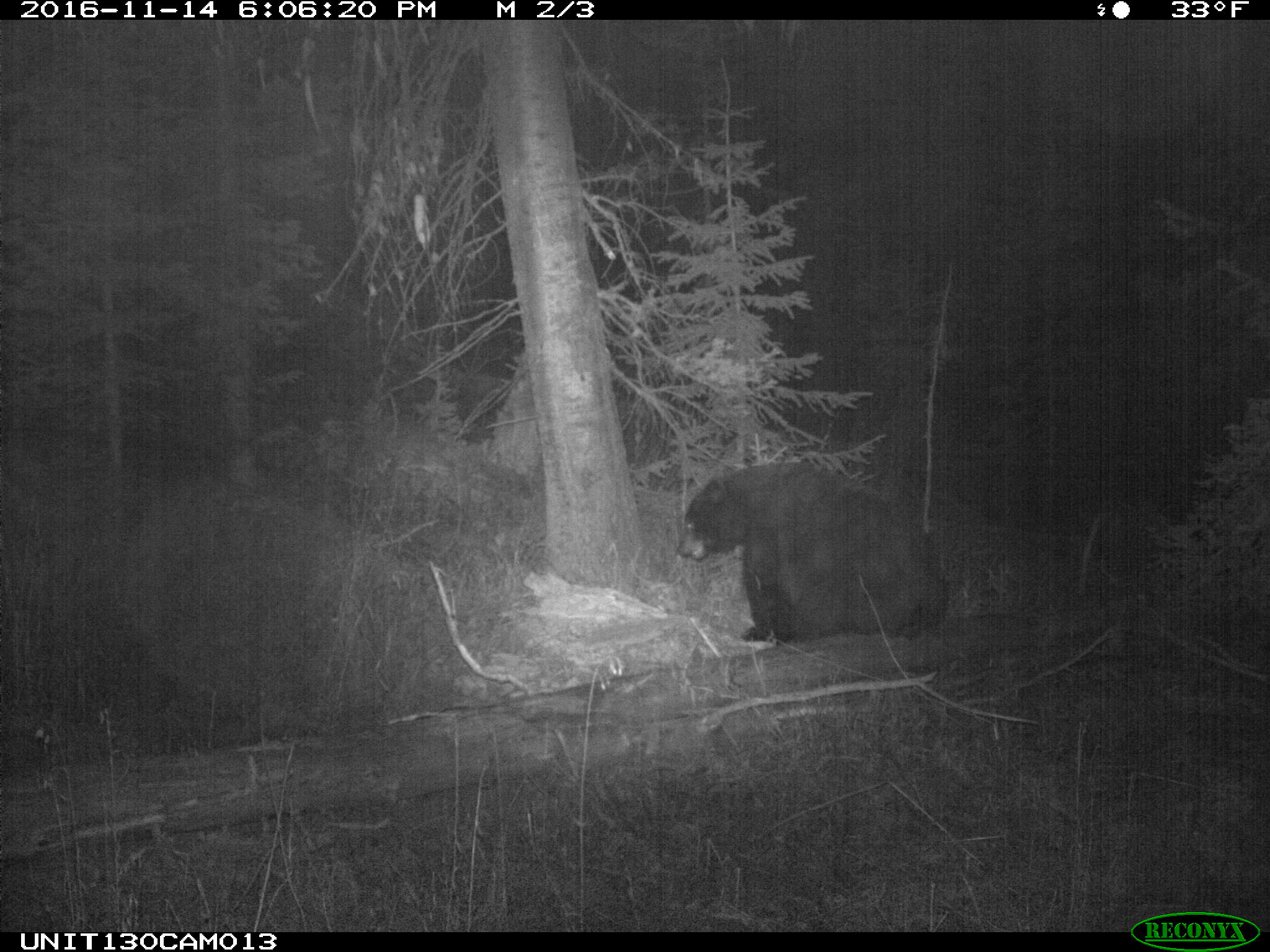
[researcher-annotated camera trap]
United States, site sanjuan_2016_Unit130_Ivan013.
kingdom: Animalia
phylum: Chordata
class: Mammalia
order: Carnivora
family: Ursidae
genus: Ursus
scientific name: Ursus americanus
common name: american black bear